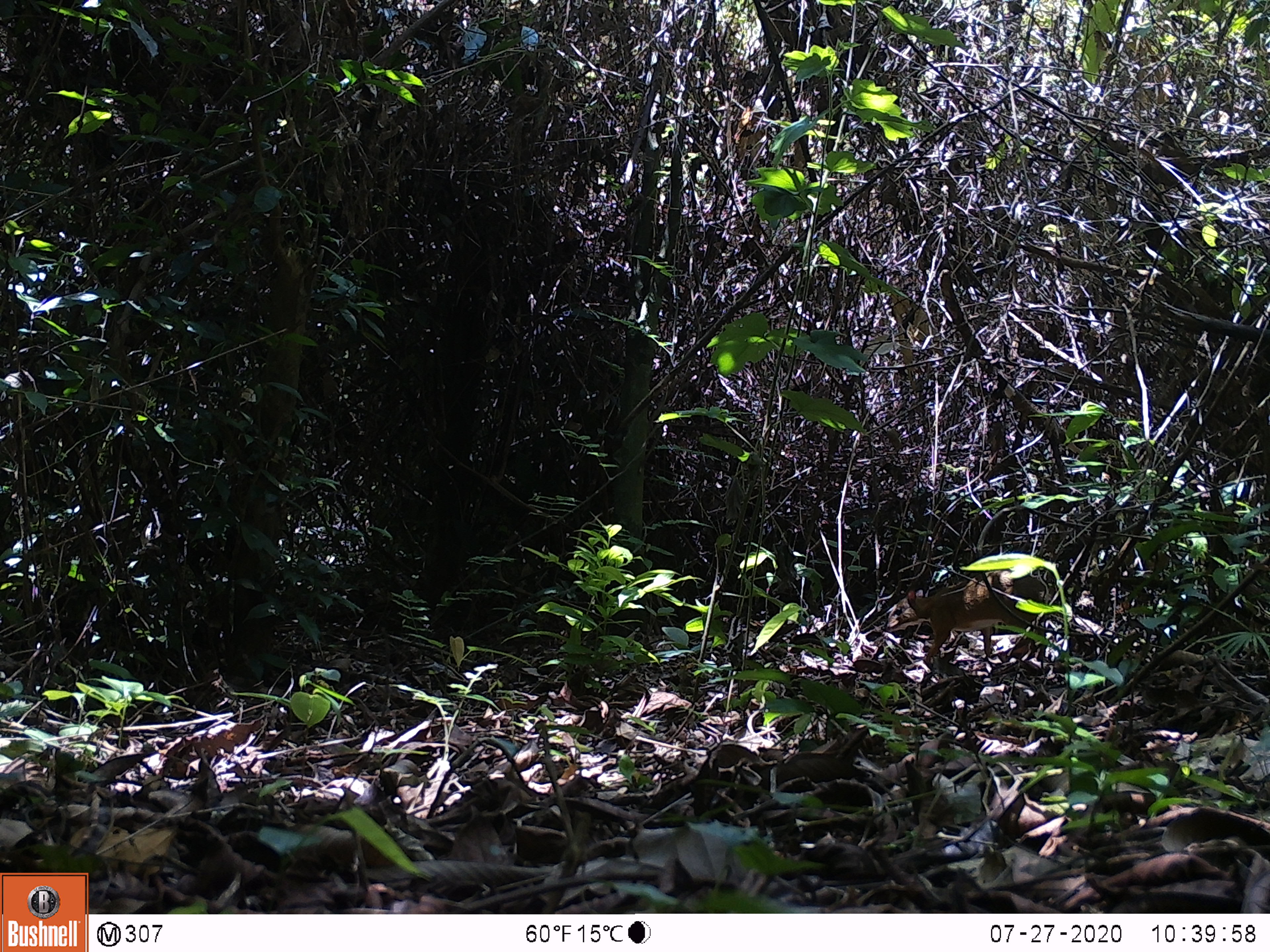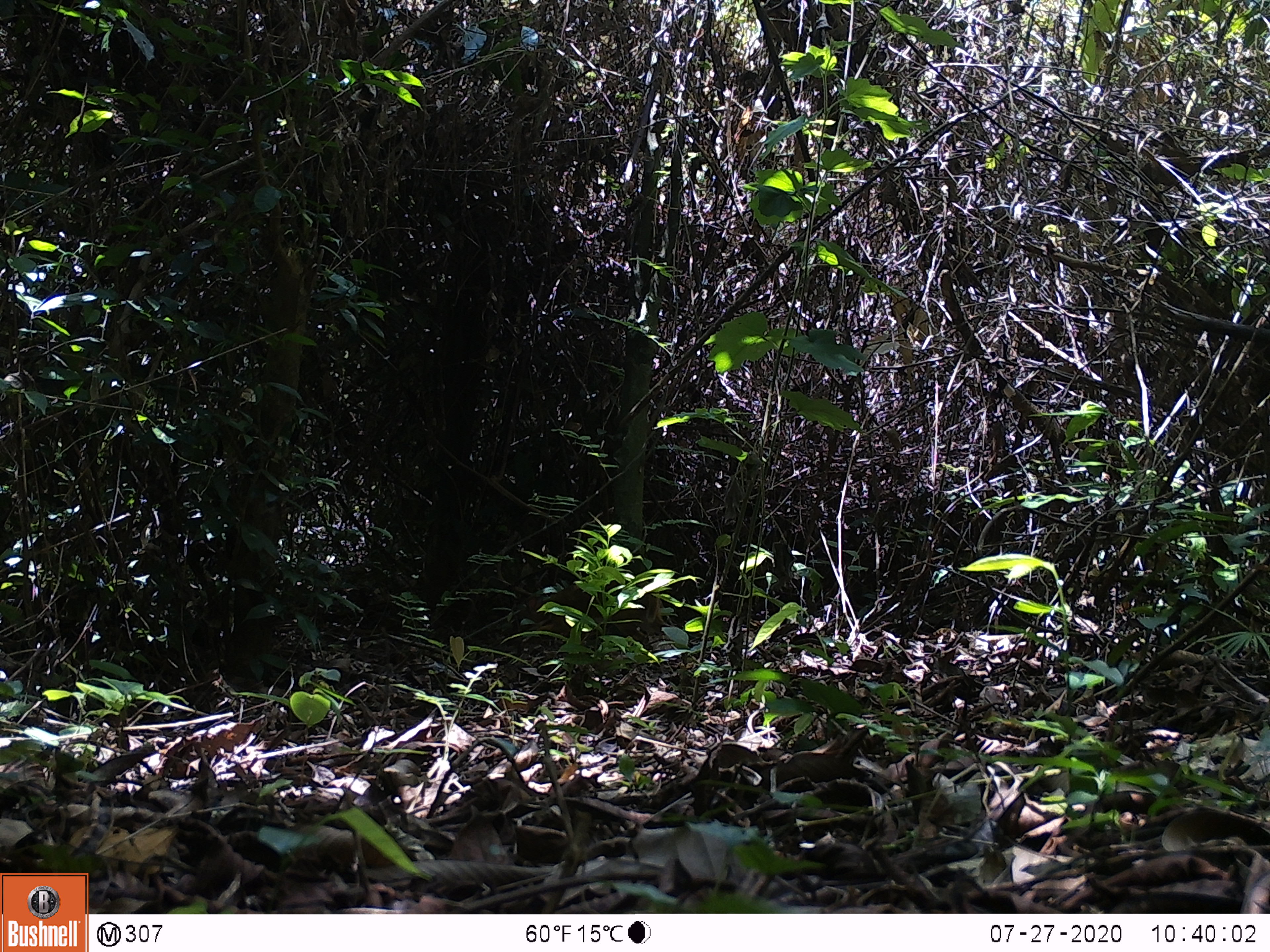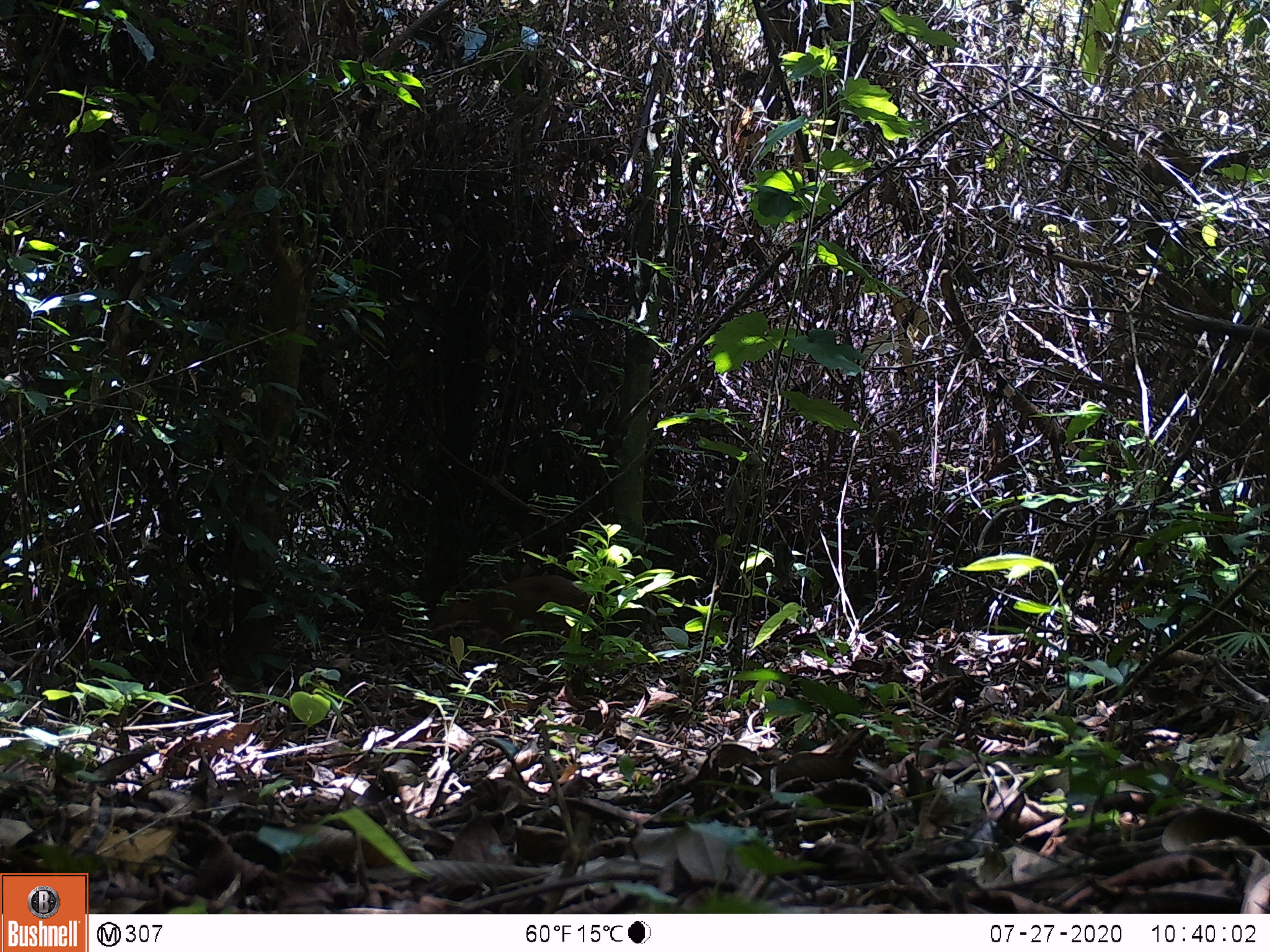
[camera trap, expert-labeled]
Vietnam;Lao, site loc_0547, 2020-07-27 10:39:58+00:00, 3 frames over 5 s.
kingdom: Animalia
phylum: Chordata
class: Mammalia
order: Artiodactyla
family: Tragulidae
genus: Moschiola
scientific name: Moschiola meminna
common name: chevrotain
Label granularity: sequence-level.